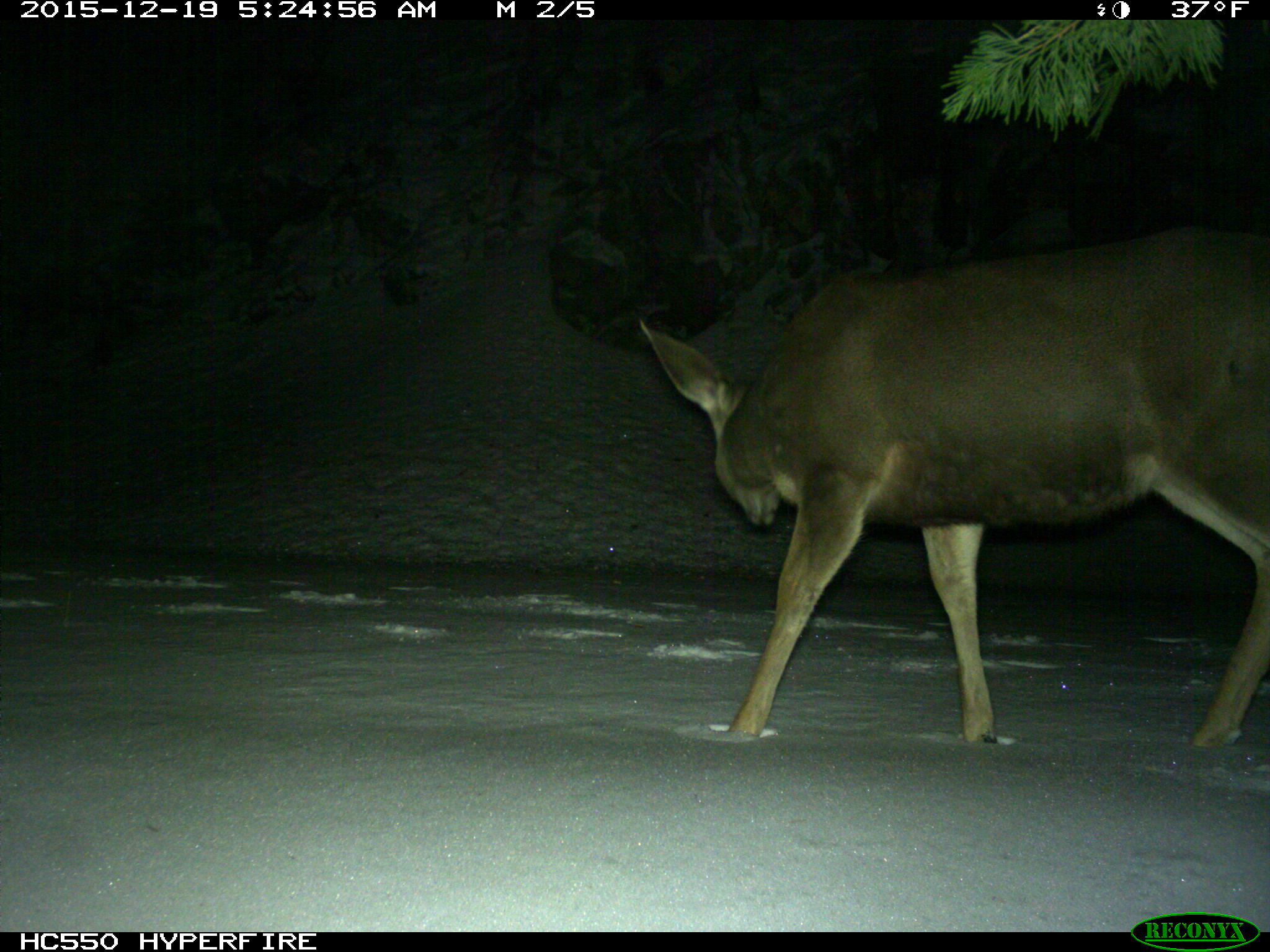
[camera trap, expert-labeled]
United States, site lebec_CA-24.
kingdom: Animalia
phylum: Chordata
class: Mammalia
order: Artiodactyla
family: Cervidae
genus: Odocoileus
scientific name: Odocoileus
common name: deer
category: unidentified deer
Unidentified deer (deer) (Odocoileus).